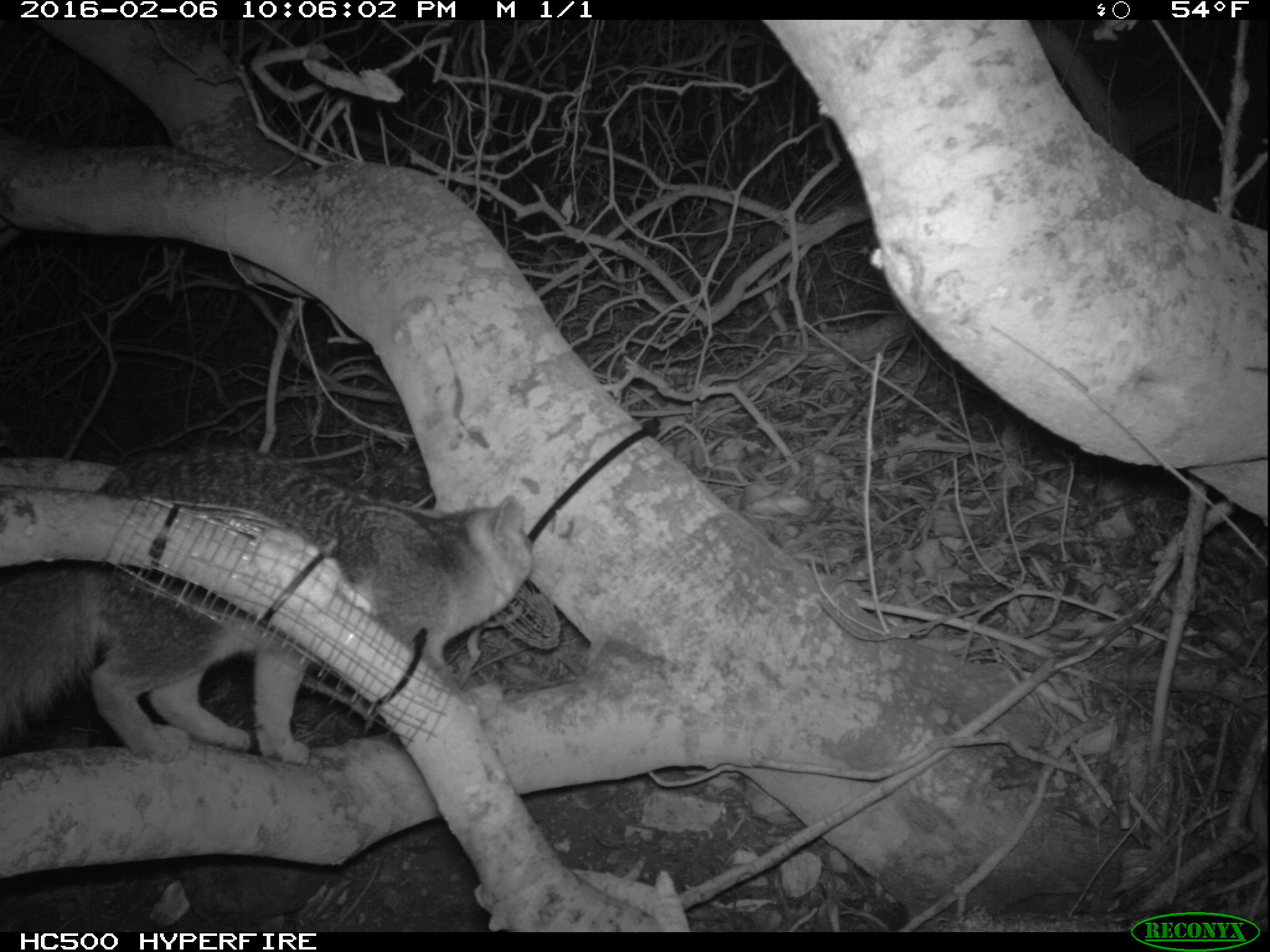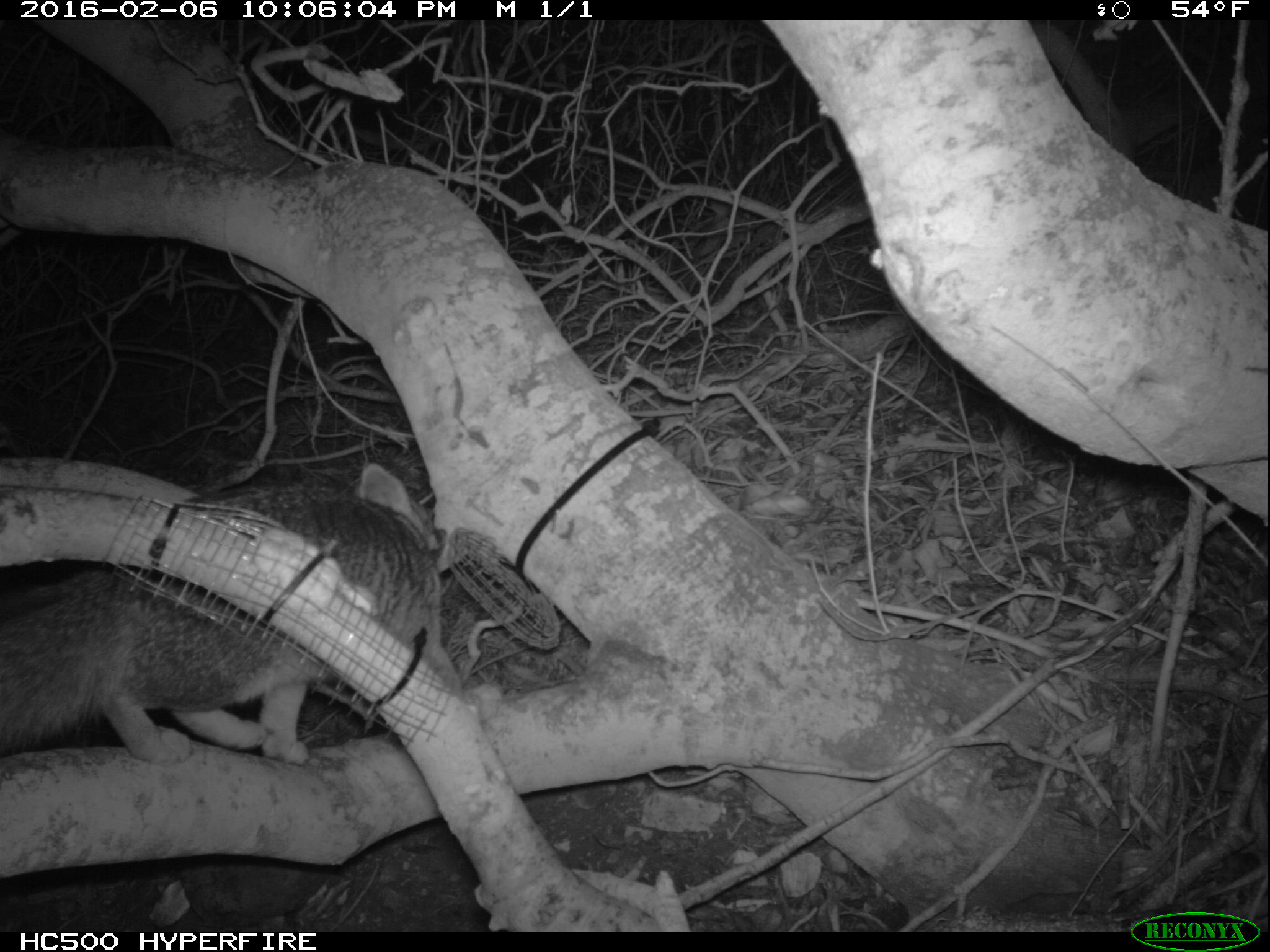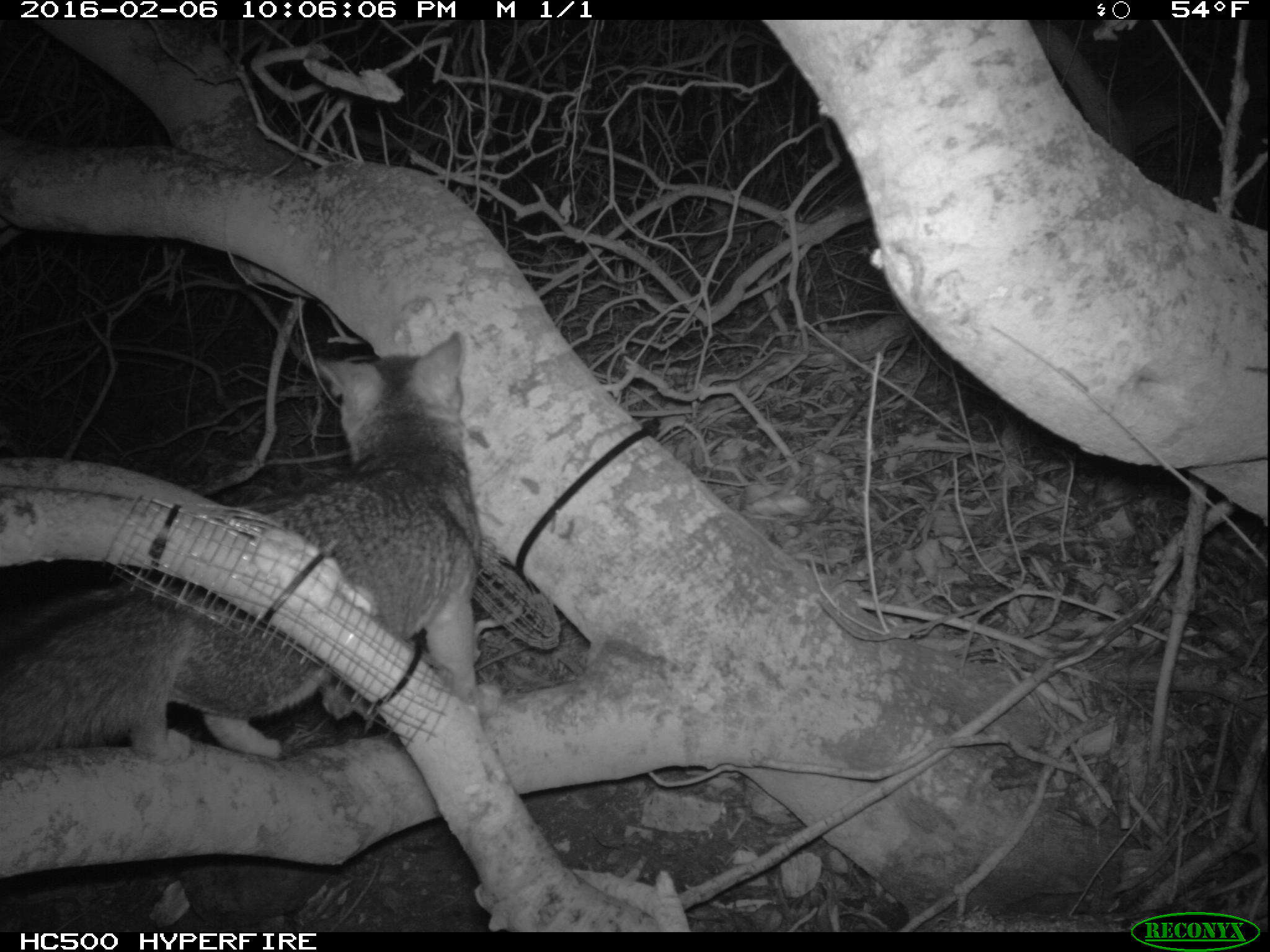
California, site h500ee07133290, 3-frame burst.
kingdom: Animalia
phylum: Chordata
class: Mammalia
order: Carnivora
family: Canidae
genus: Urocyon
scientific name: Urocyon littoralis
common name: island fox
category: fox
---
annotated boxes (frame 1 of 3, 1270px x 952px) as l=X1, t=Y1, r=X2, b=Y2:
fox: l=0, t=447, r=541, b=766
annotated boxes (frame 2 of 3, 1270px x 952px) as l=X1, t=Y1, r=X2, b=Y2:
fox: l=0, t=463, r=465, b=765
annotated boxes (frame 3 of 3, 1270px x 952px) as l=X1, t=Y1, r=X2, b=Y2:
fox: l=0, t=332, r=480, b=763